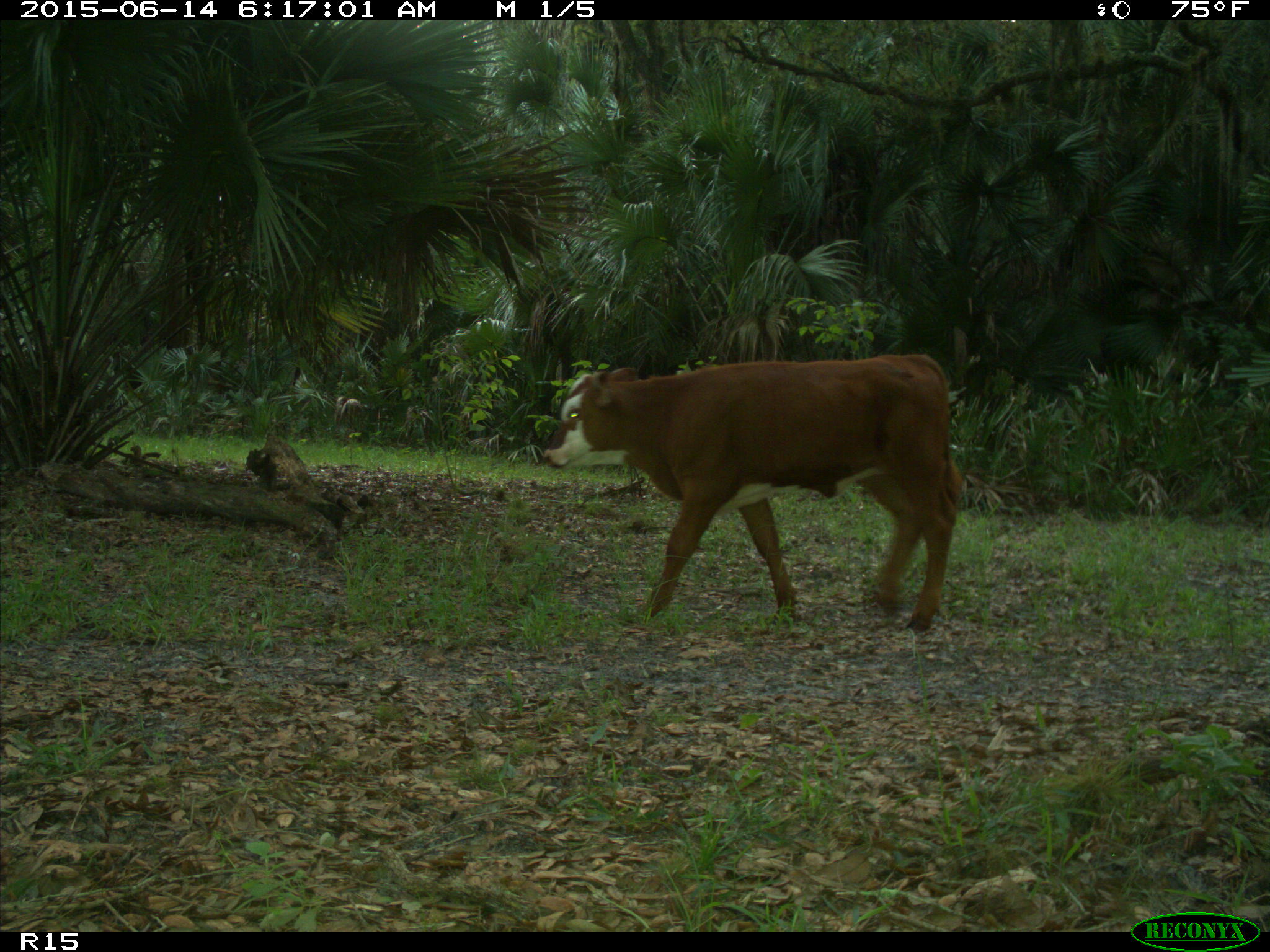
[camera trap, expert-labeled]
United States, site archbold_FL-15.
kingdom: Animalia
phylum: Chordata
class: Mammalia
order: Artiodactyla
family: Bovidae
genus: Bos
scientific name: Bos taurus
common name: domestic cow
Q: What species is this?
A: Bos taurus (domestic cow).